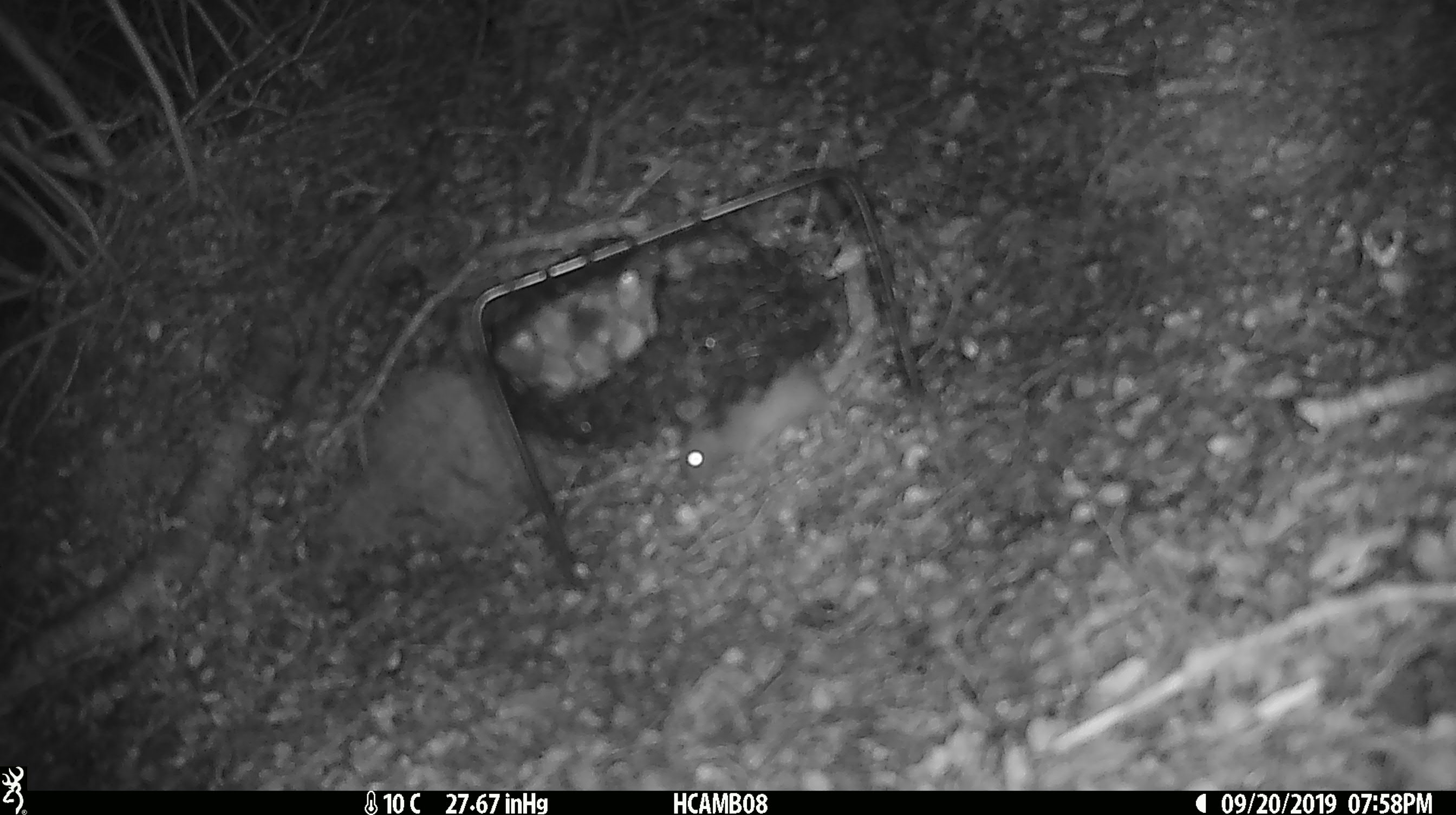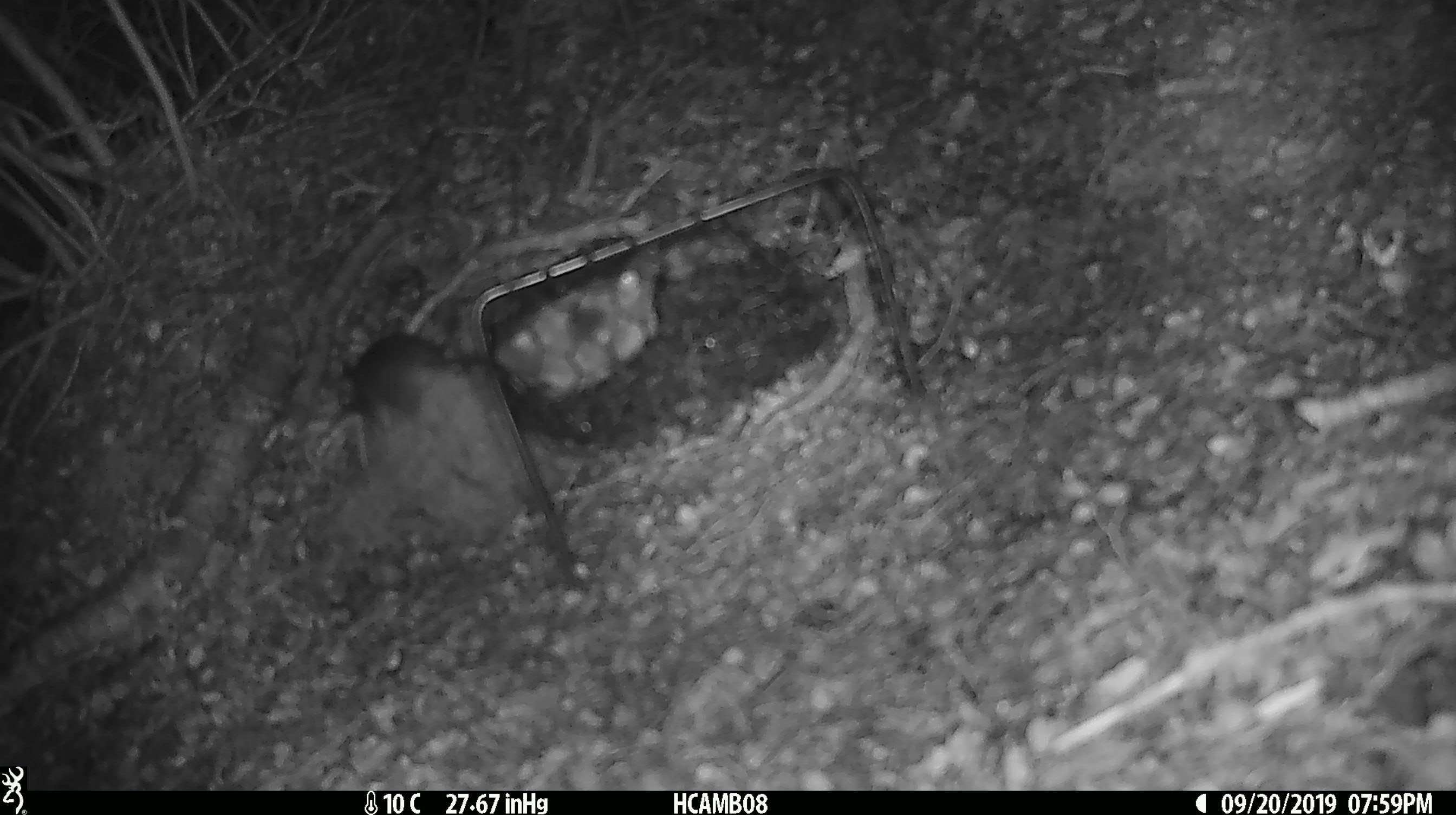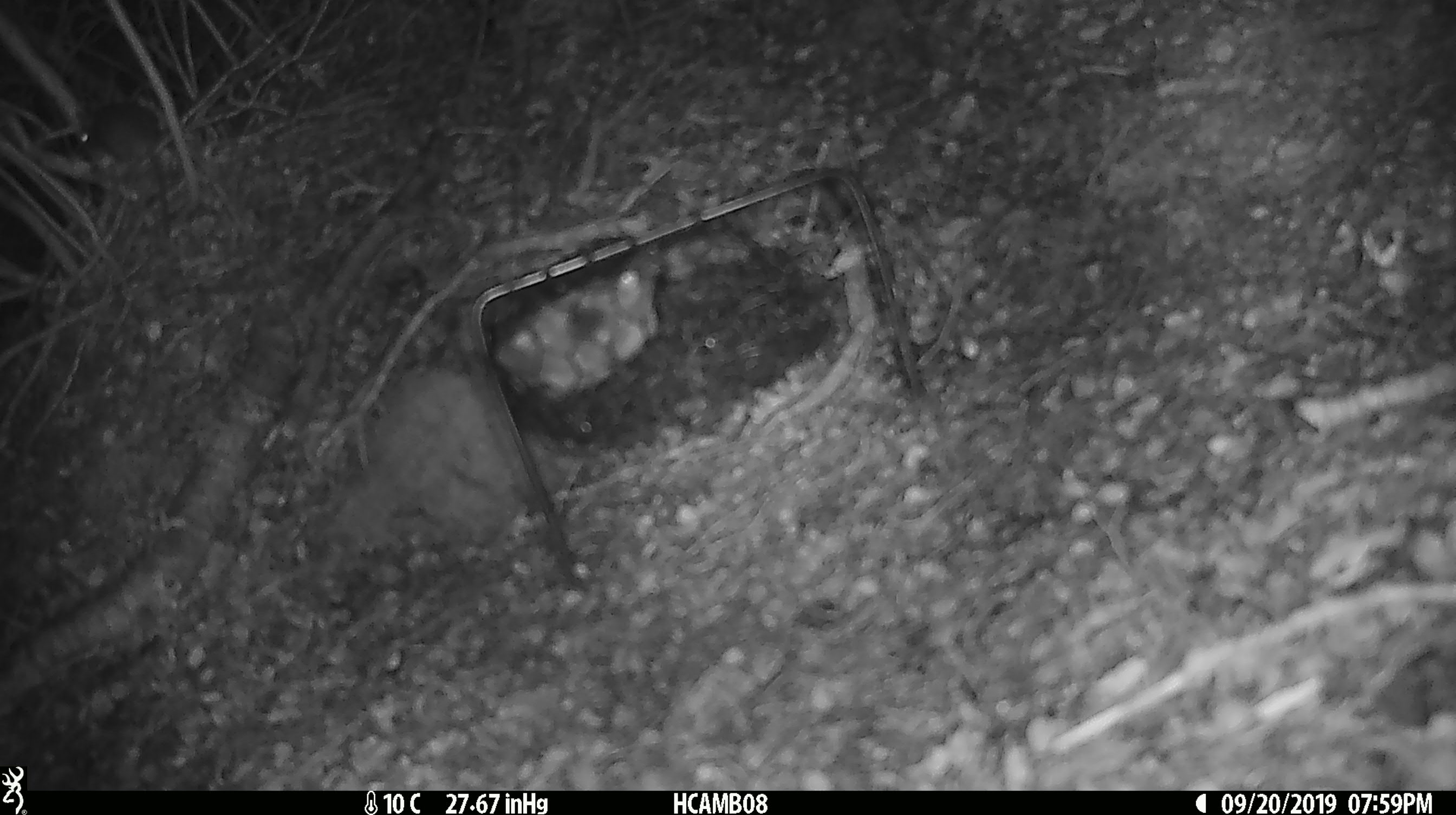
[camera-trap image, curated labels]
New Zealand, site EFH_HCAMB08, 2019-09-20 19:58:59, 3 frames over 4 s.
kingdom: Animalia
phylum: Chordata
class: Mammalia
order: Rodentia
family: Muridae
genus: Mus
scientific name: Mus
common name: mouse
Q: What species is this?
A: Mouse (Mus).